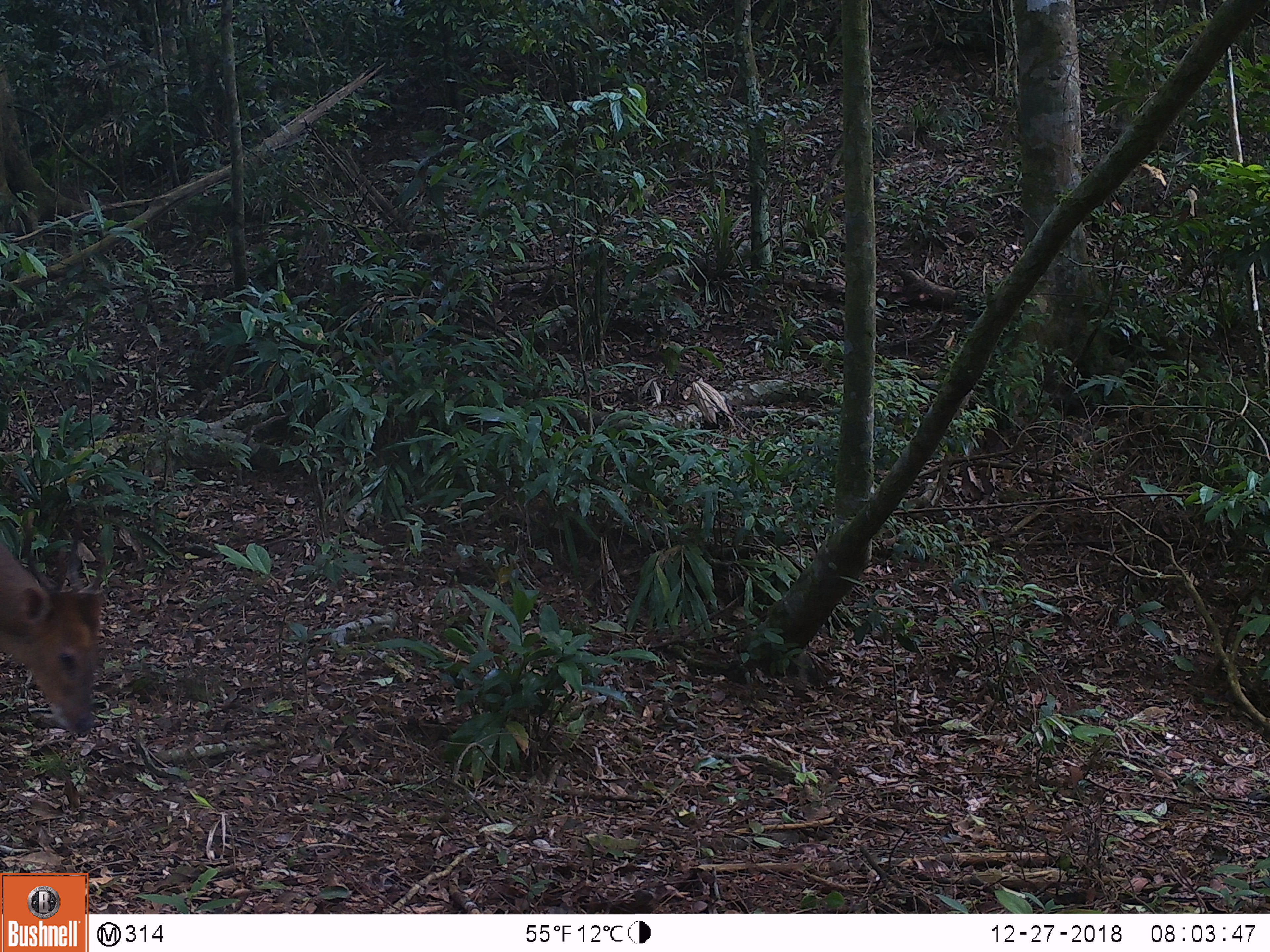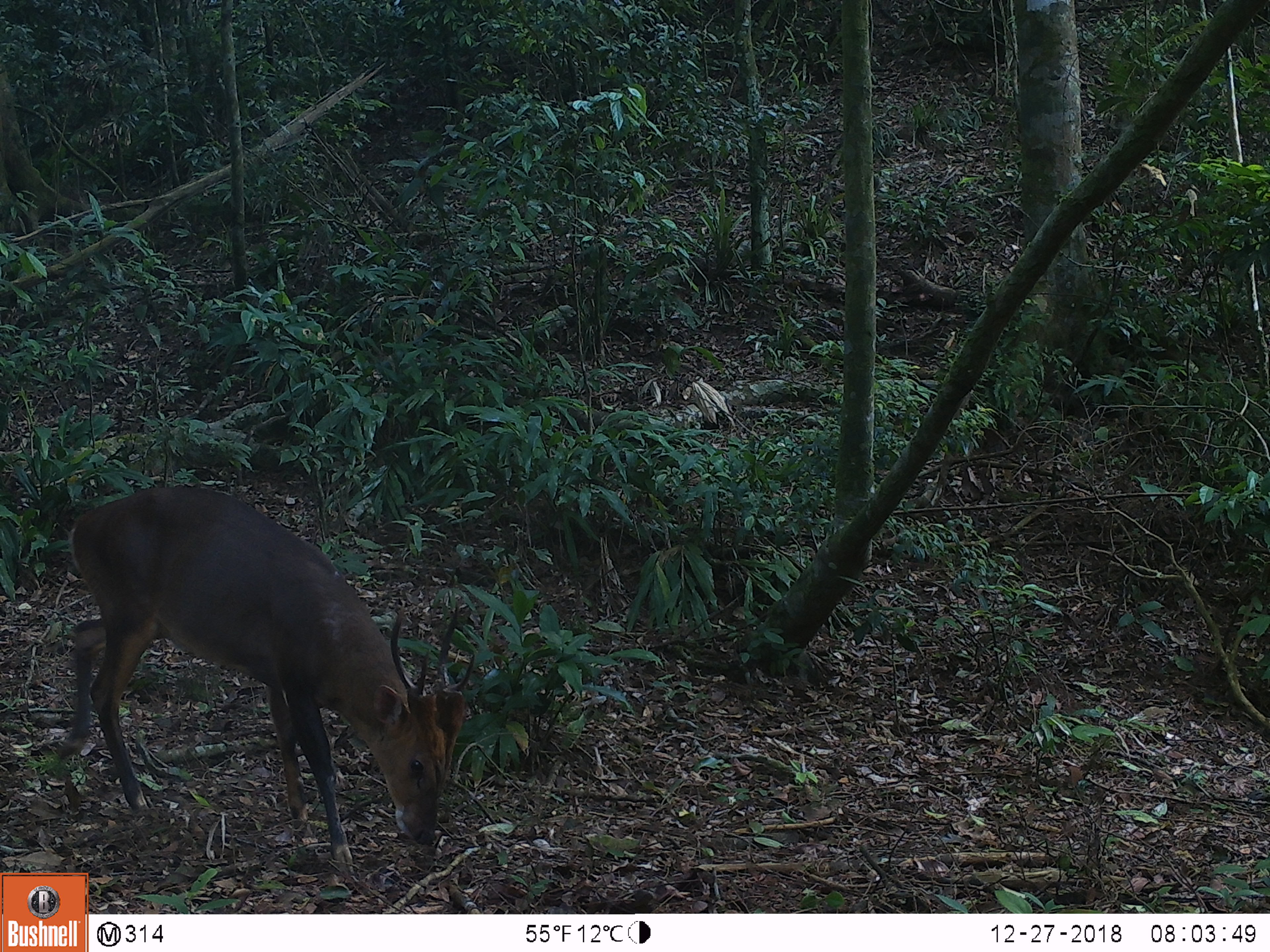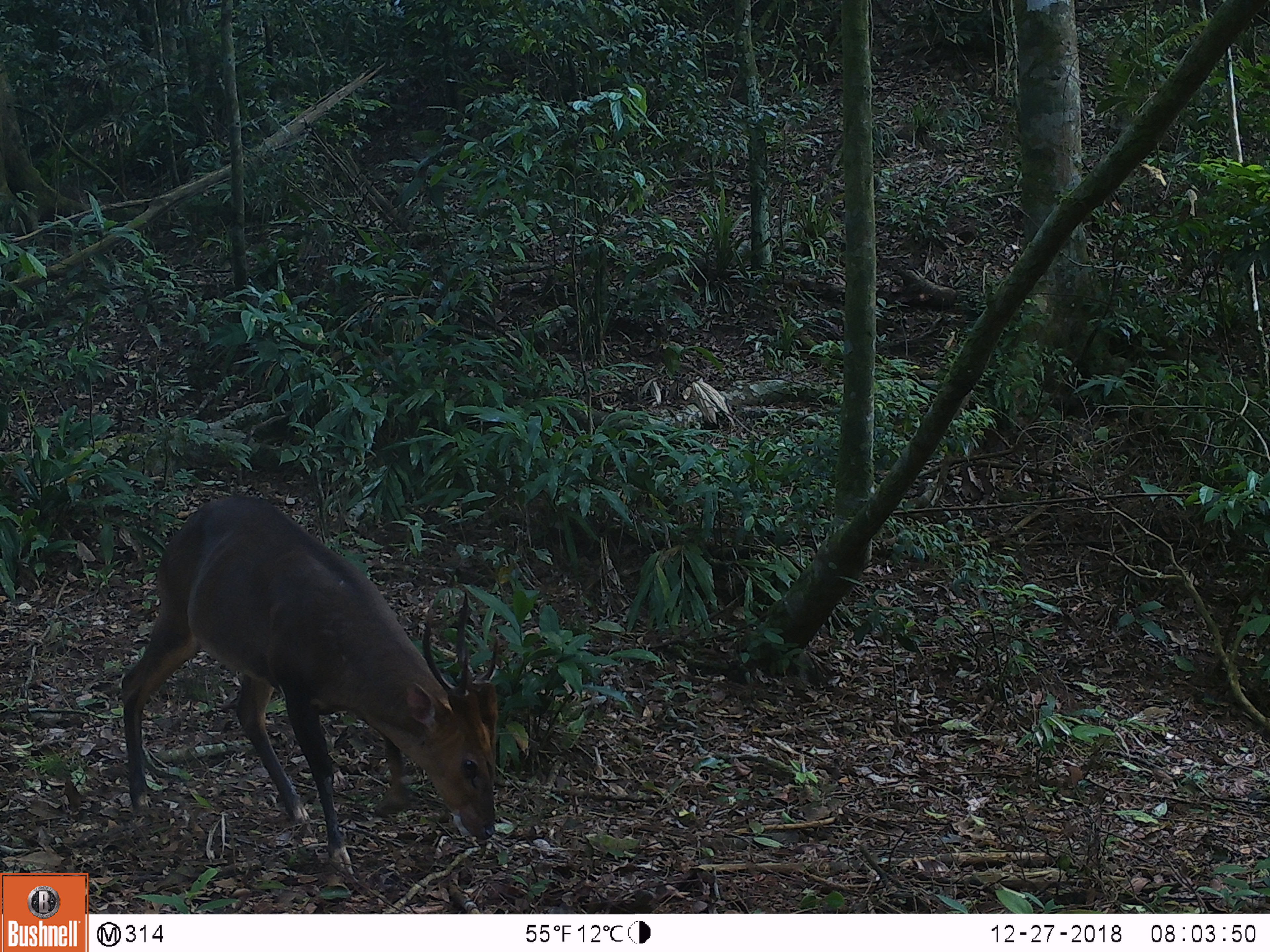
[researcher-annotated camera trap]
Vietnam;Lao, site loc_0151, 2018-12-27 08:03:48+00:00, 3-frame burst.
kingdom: Animalia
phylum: Chordata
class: Mammalia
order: Artiodactyla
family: Cervidae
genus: Muntiacus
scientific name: Muntiacus vuquangensis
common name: large-antlered muntjac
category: large antlered muntjac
Large antlered muntjac (large-antlered muntjac) (Muntiacus vuquangensis). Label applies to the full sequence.